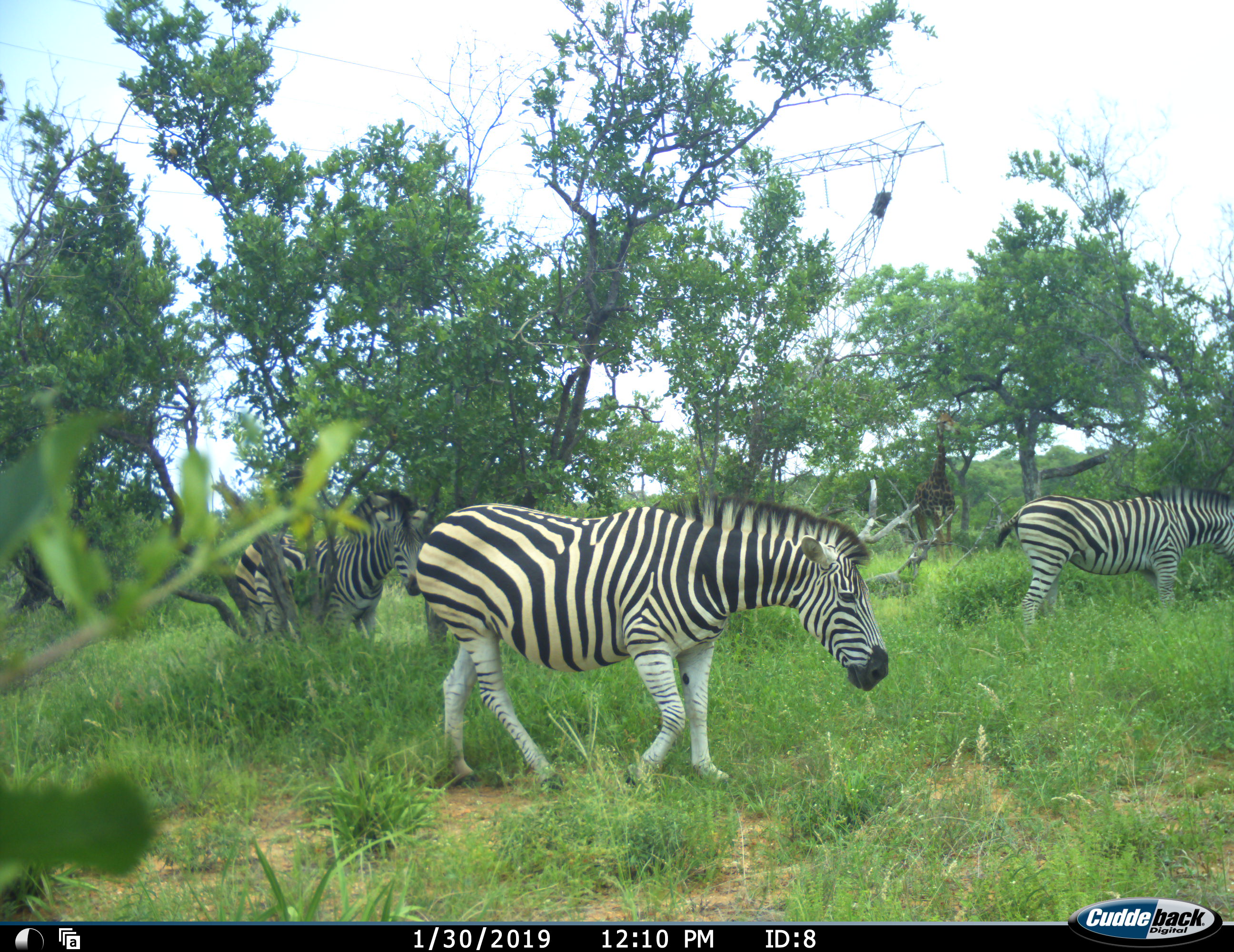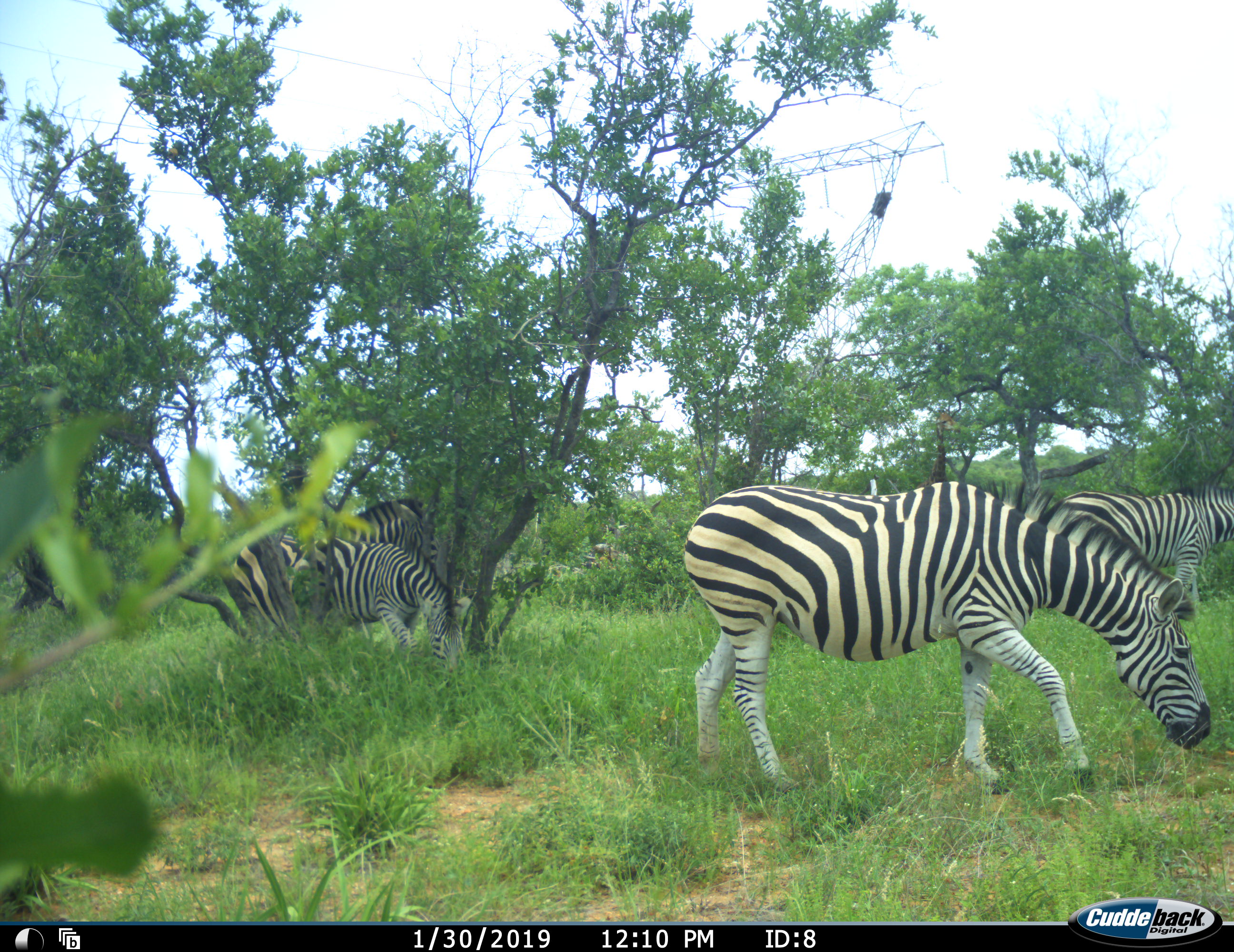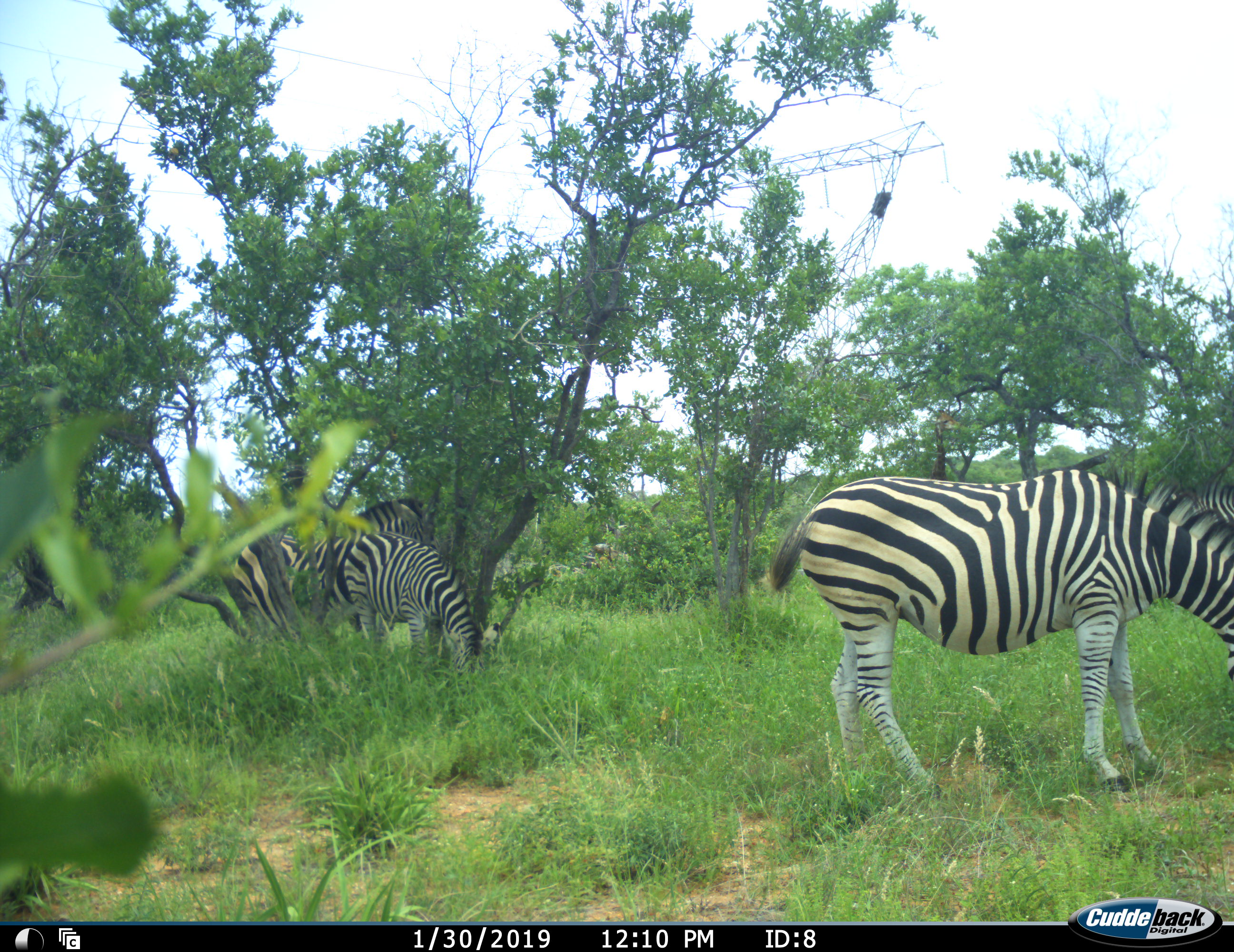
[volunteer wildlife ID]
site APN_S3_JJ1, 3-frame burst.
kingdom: Animalia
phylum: Chordata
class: Mammalia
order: Perissodactyla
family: Equidae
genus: Equus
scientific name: Equus quagga burchellii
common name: burchell's zebra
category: zebraburchells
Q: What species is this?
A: Zebraburchells (burchell's zebra) (Equus quagga burchellii).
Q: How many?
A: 4.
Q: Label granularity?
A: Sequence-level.